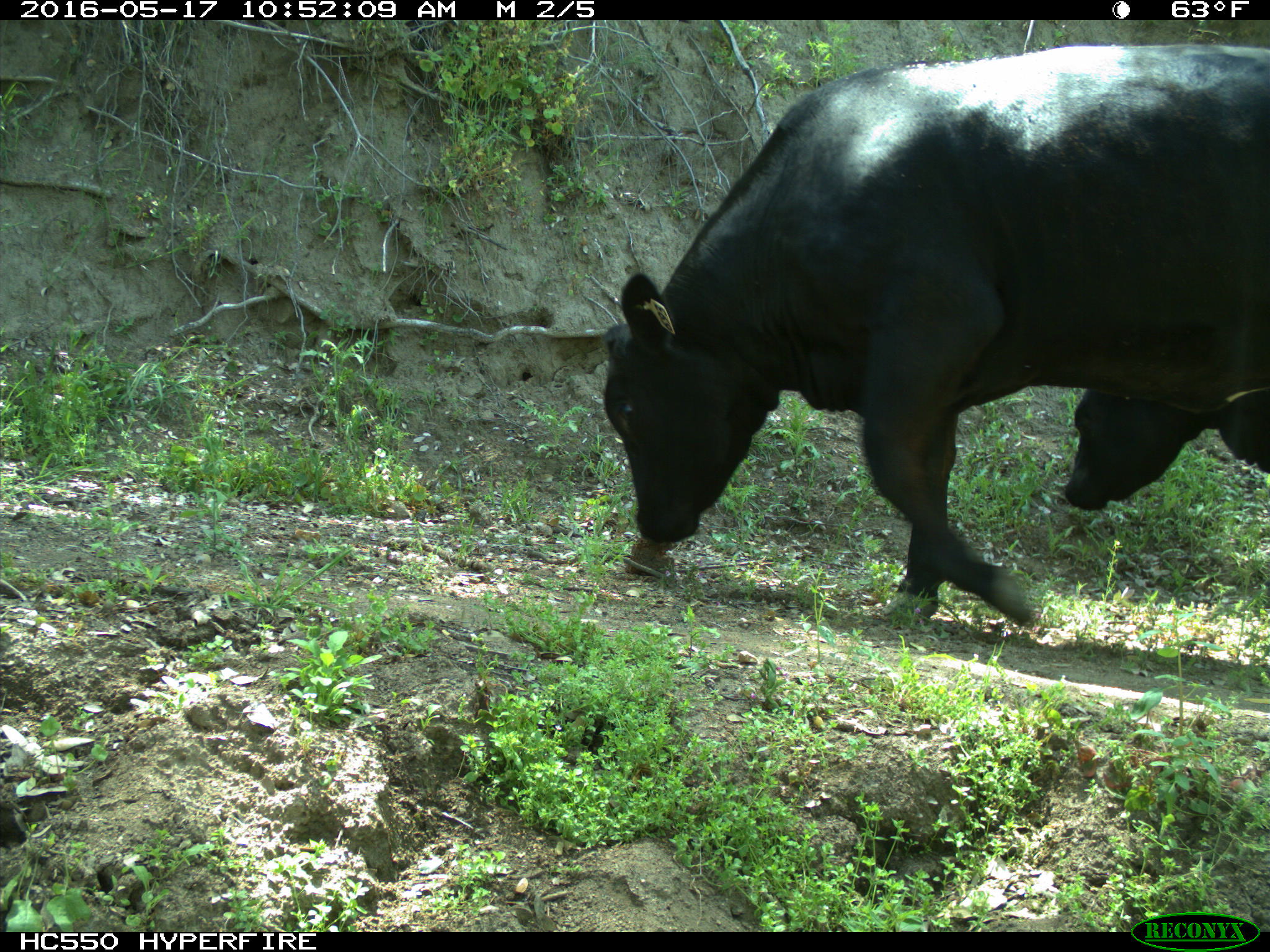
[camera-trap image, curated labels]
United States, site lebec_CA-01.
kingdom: Animalia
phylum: Chordata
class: Mammalia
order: Artiodactyla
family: Bovidae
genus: Bos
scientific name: Bos taurus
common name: domestic cow